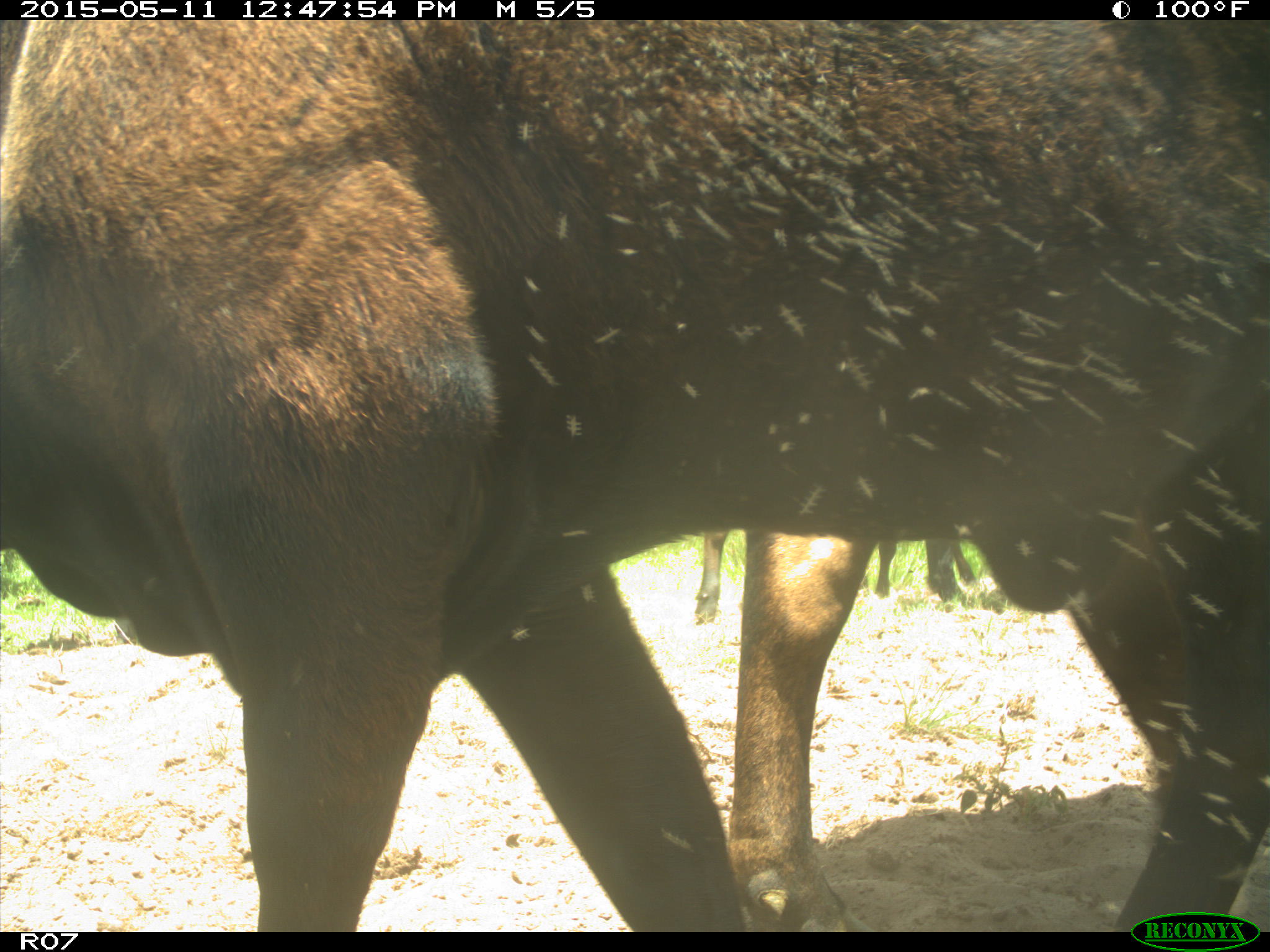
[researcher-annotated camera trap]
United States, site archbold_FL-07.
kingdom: Animalia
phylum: Chordata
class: Mammalia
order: Artiodactyla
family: Bovidae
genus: Bos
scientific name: Bos taurus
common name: domestic cow